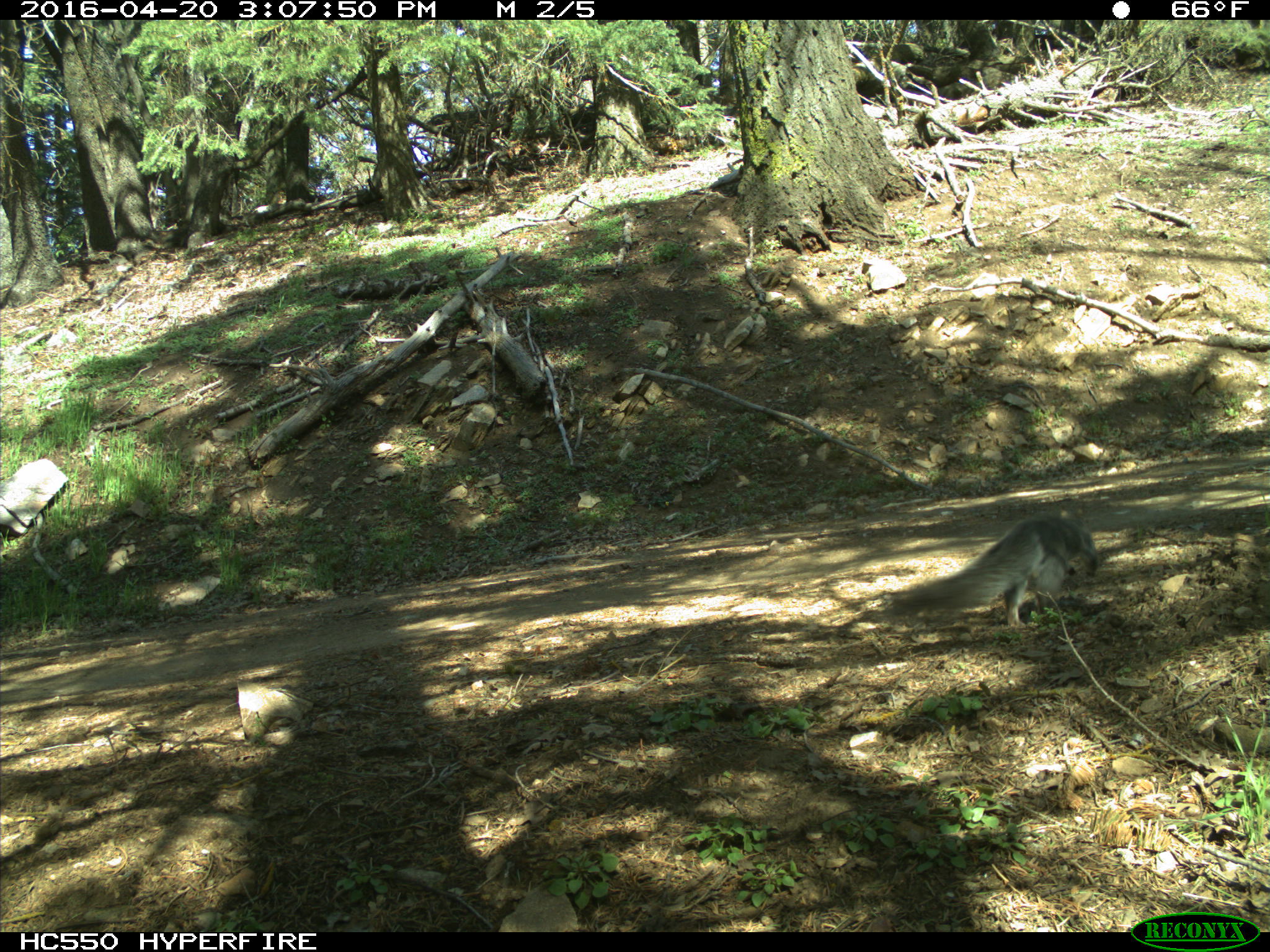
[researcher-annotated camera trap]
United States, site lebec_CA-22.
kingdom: Animalia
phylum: Chordata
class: Mammalia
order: Rodentia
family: Sciuridae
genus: Sciurus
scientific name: Sciurus carolinensis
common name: eastern gray squirrel